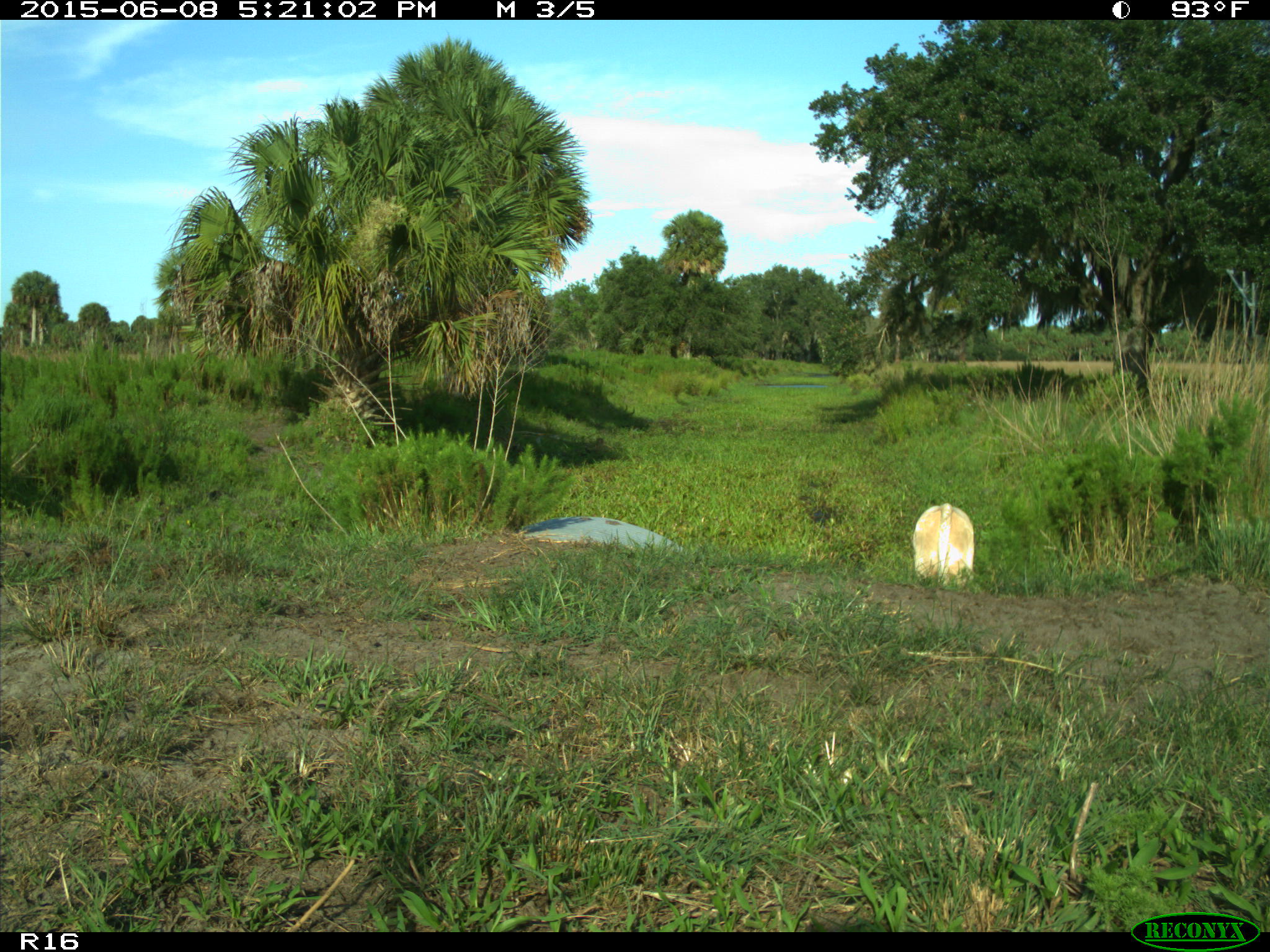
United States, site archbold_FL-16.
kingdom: Animalia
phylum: Chordata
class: Mammalia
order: Artiodactyla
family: Bovidae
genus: Bos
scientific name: Bos taurus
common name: domestic cow